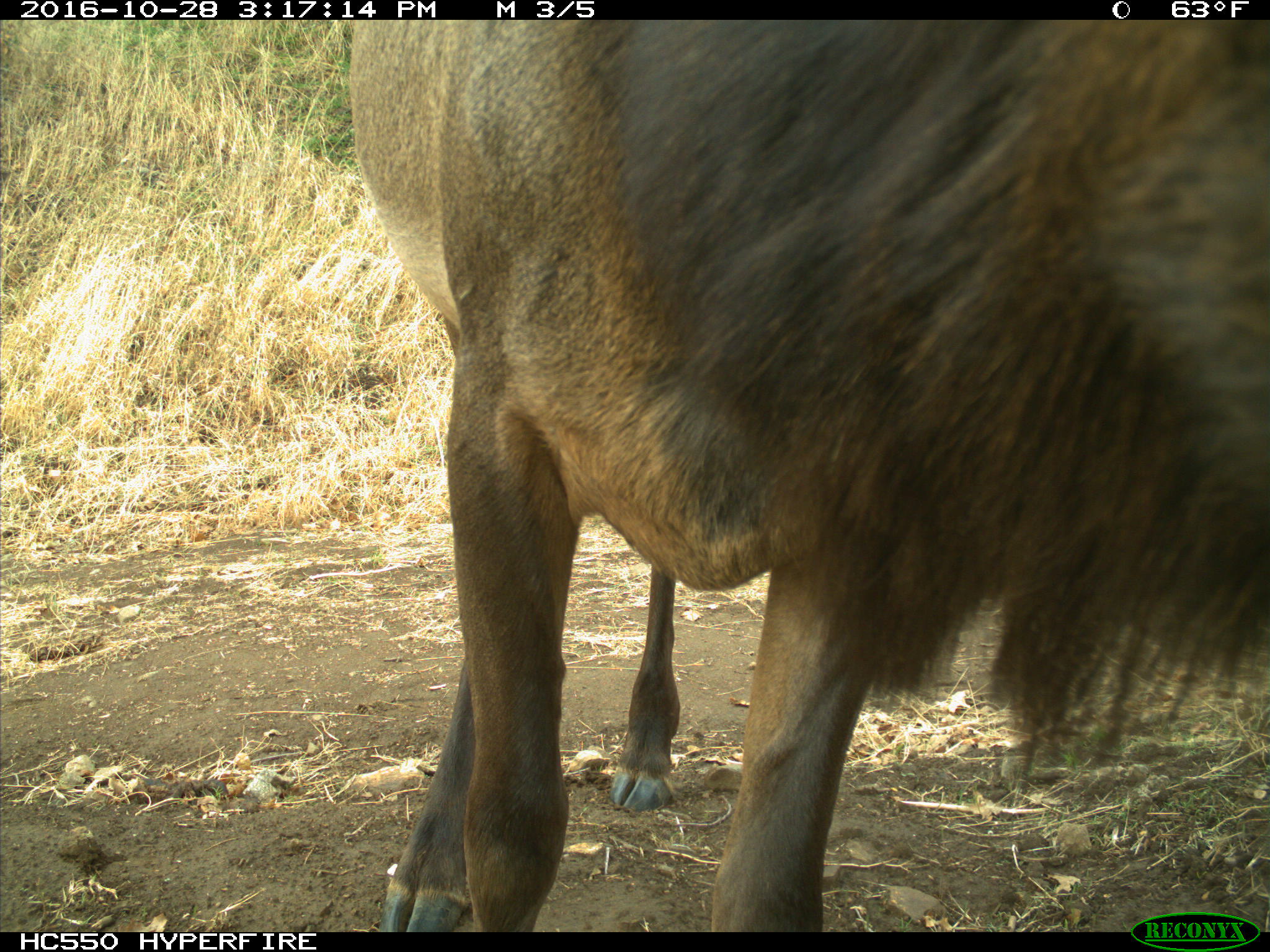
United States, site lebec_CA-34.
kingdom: Animalia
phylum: Chordata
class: Mammalia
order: Artiodactyla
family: Cervidae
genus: Cervus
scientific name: Cervus canadensis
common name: elk